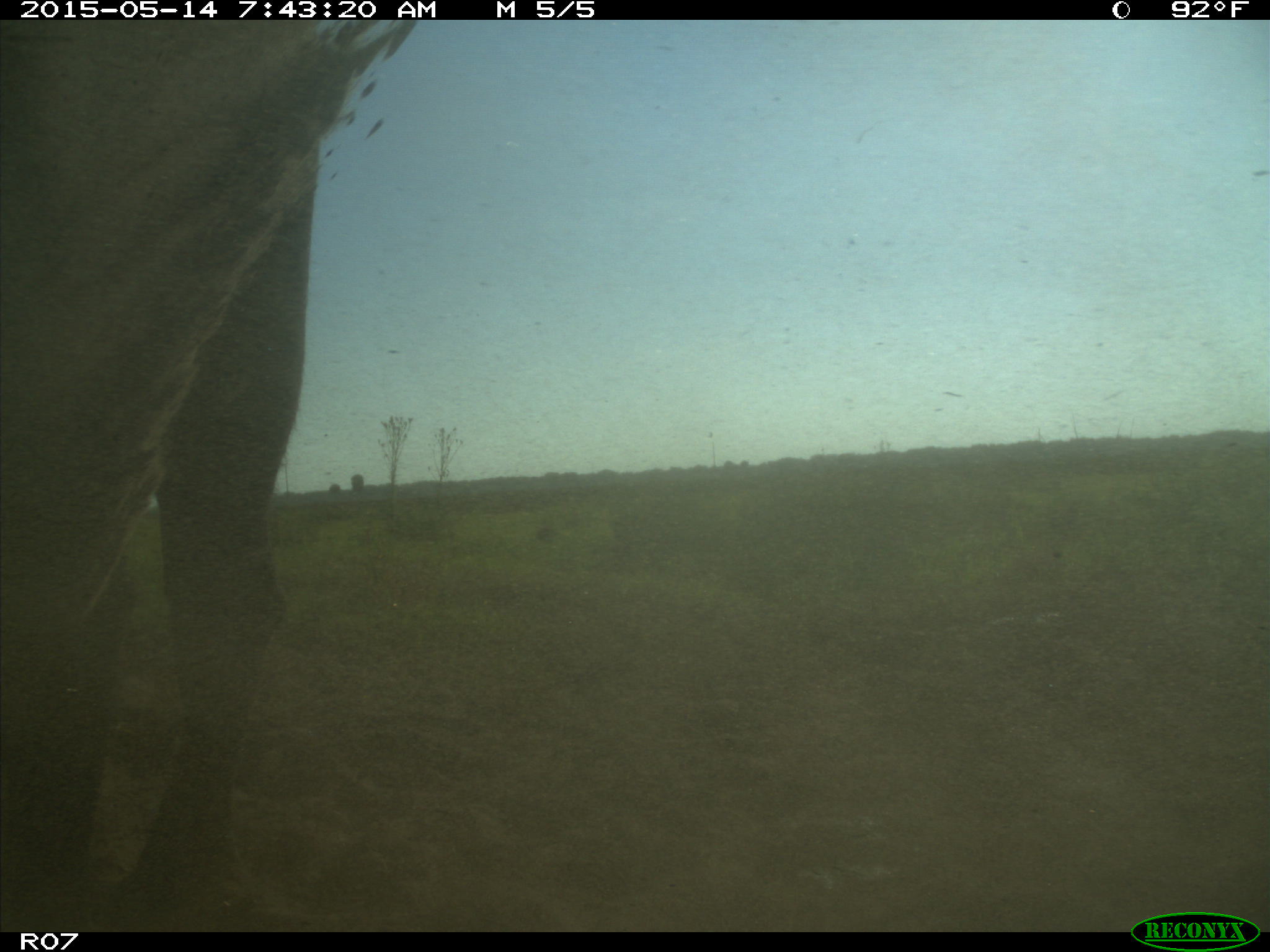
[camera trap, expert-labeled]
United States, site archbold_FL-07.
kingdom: Animalia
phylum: Chordata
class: Mammalia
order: Artiodactyla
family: Bovidae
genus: Bos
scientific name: Bos taurus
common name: domestic cow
Bos taurus (domestic cow).